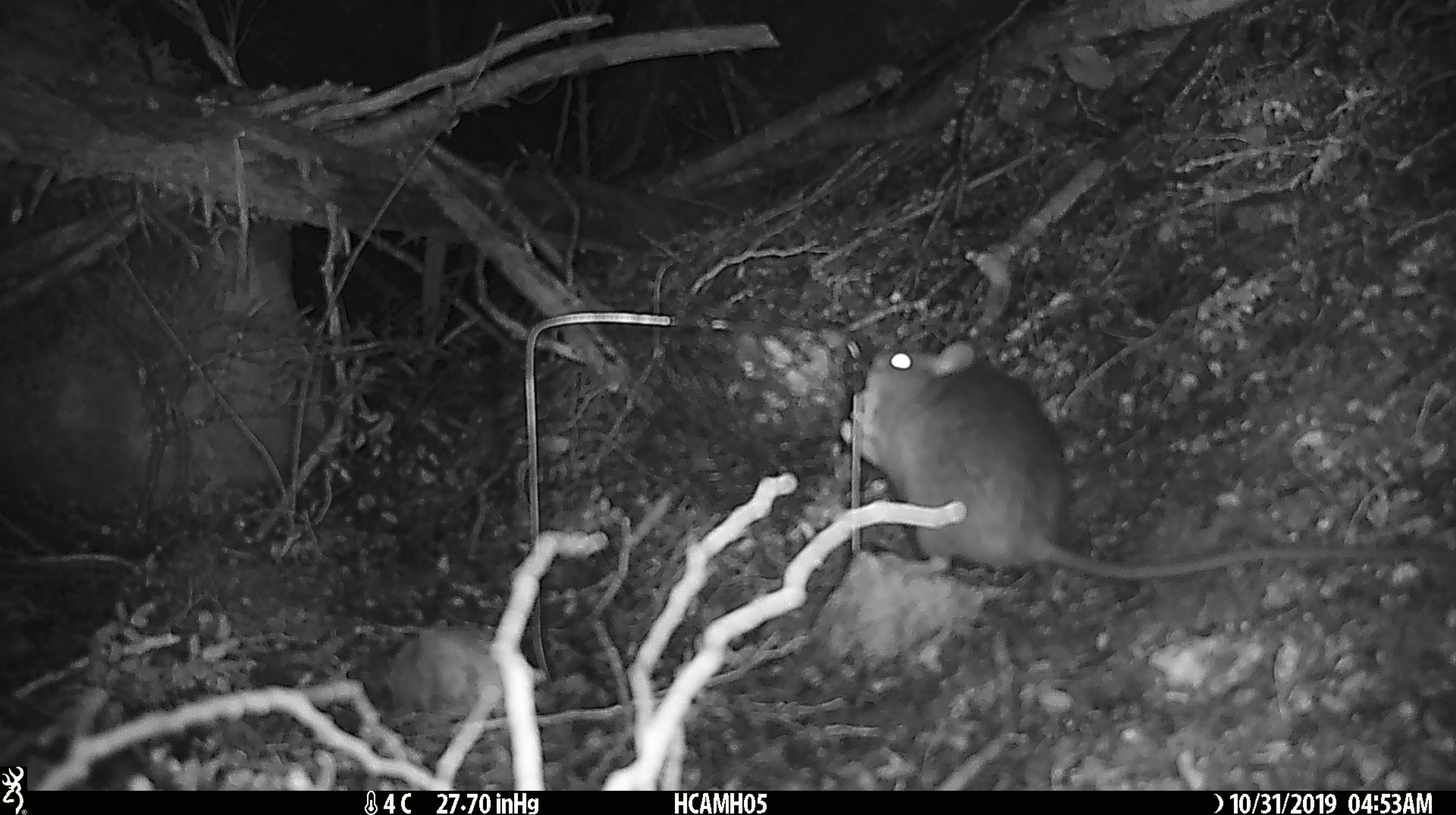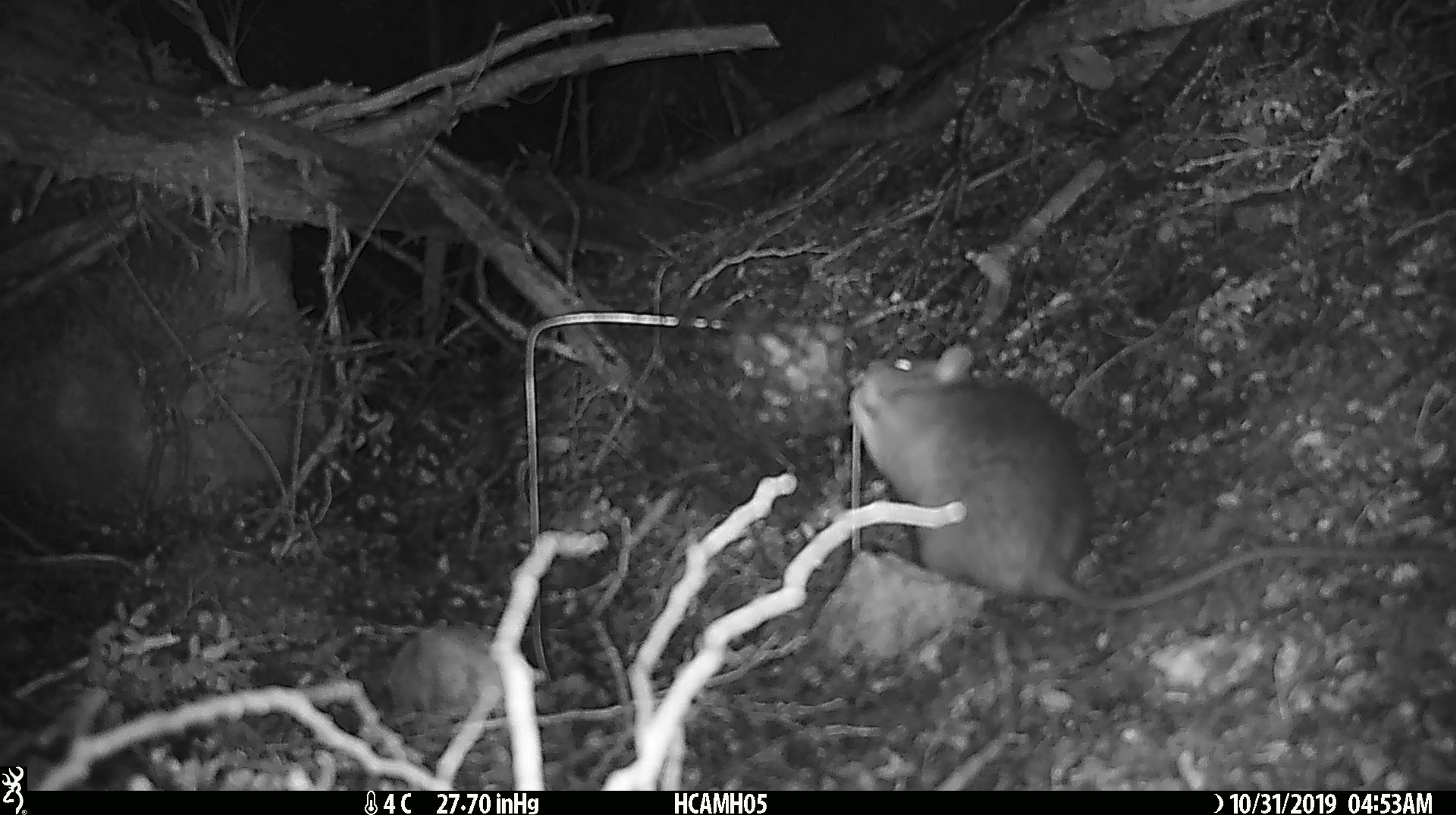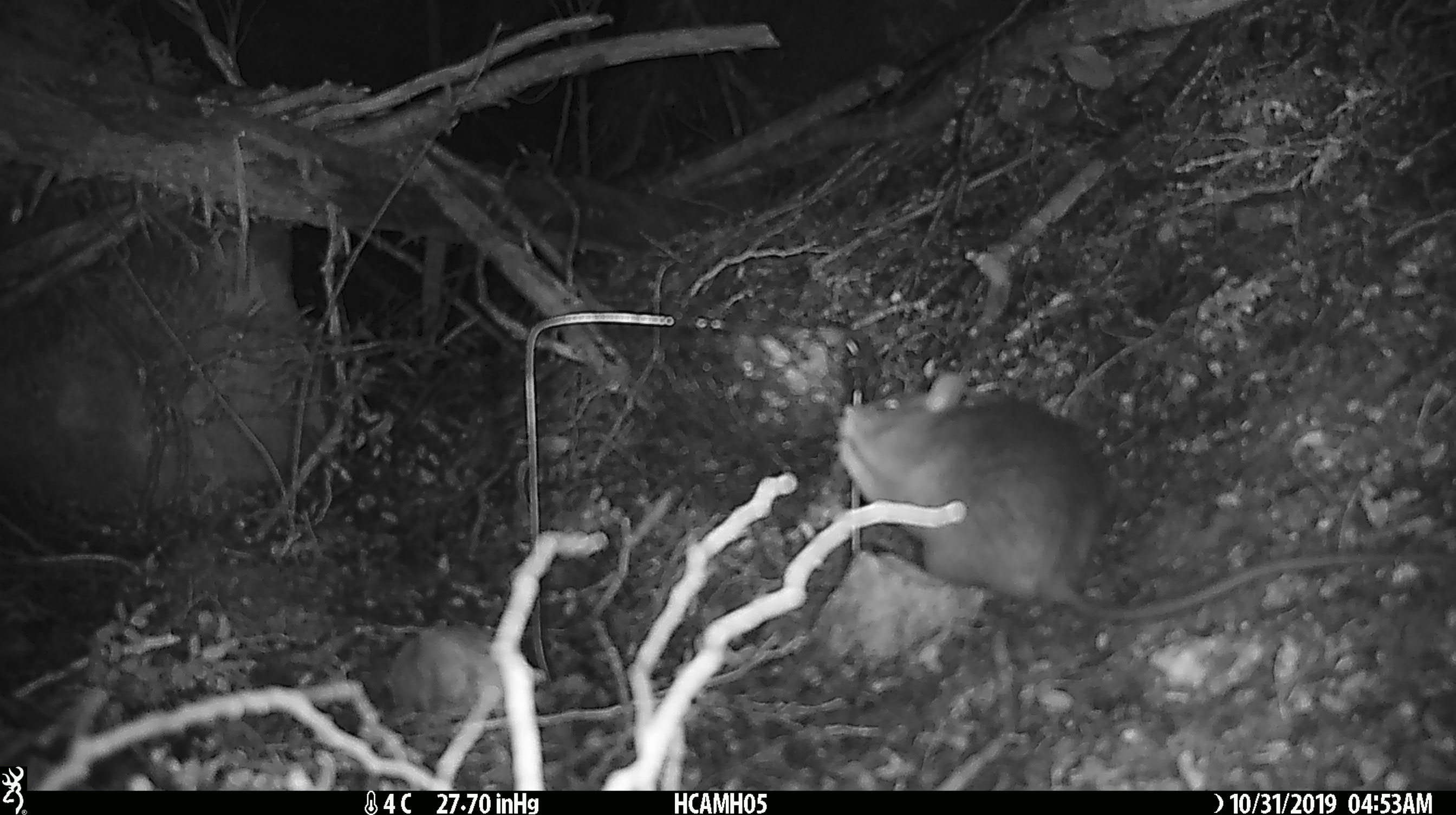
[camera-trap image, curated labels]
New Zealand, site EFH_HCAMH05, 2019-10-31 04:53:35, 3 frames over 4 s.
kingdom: Animalia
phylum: Chordata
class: Mammalia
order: Rodentia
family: Muridae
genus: Rattus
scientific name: Rattus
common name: rat